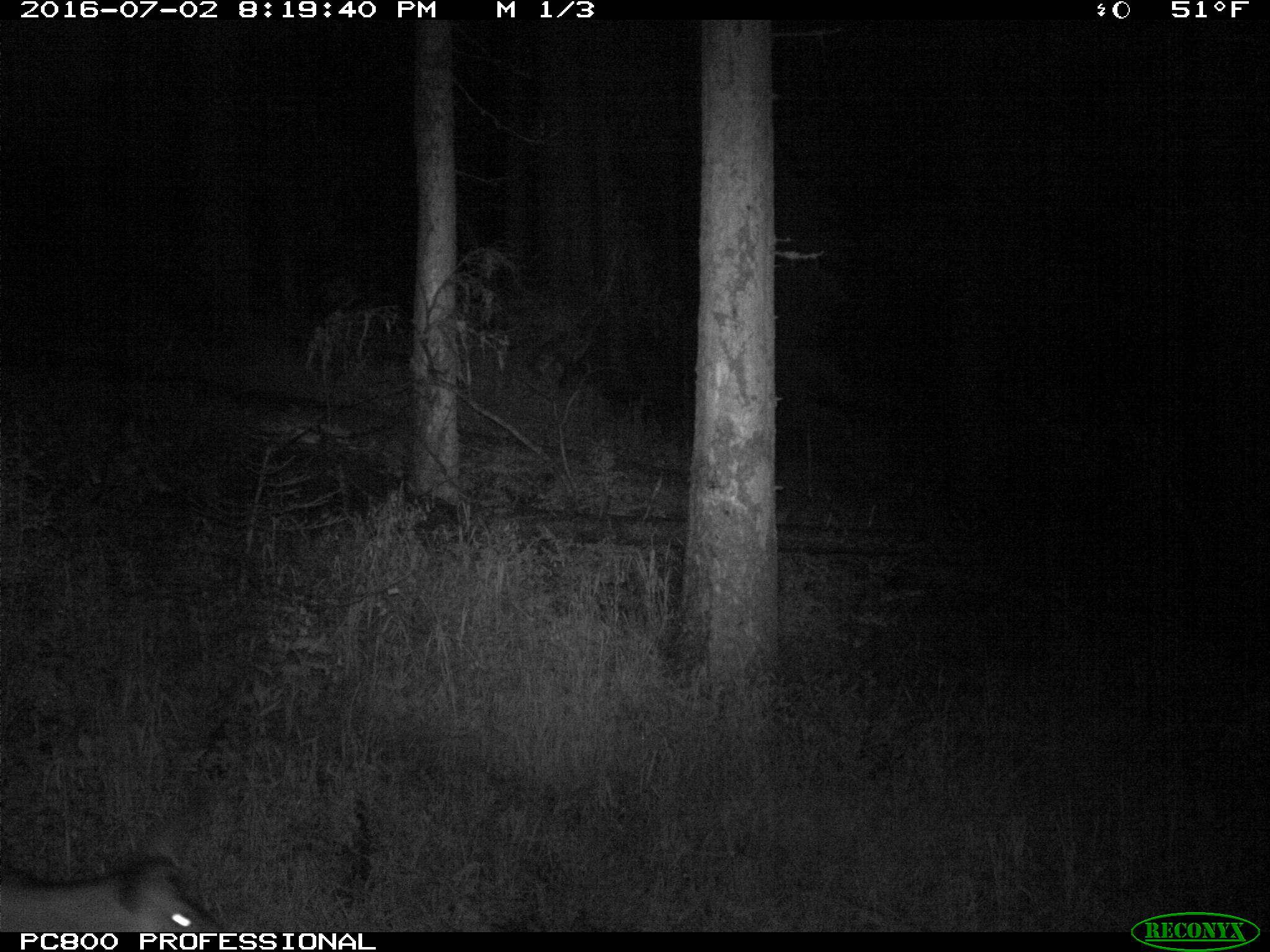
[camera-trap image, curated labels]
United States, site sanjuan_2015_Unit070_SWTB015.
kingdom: Animalia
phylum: Chordata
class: Mammalia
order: Artiodactyla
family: Cervidae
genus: Odocoileus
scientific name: Odocoileus hemionus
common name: mule deer